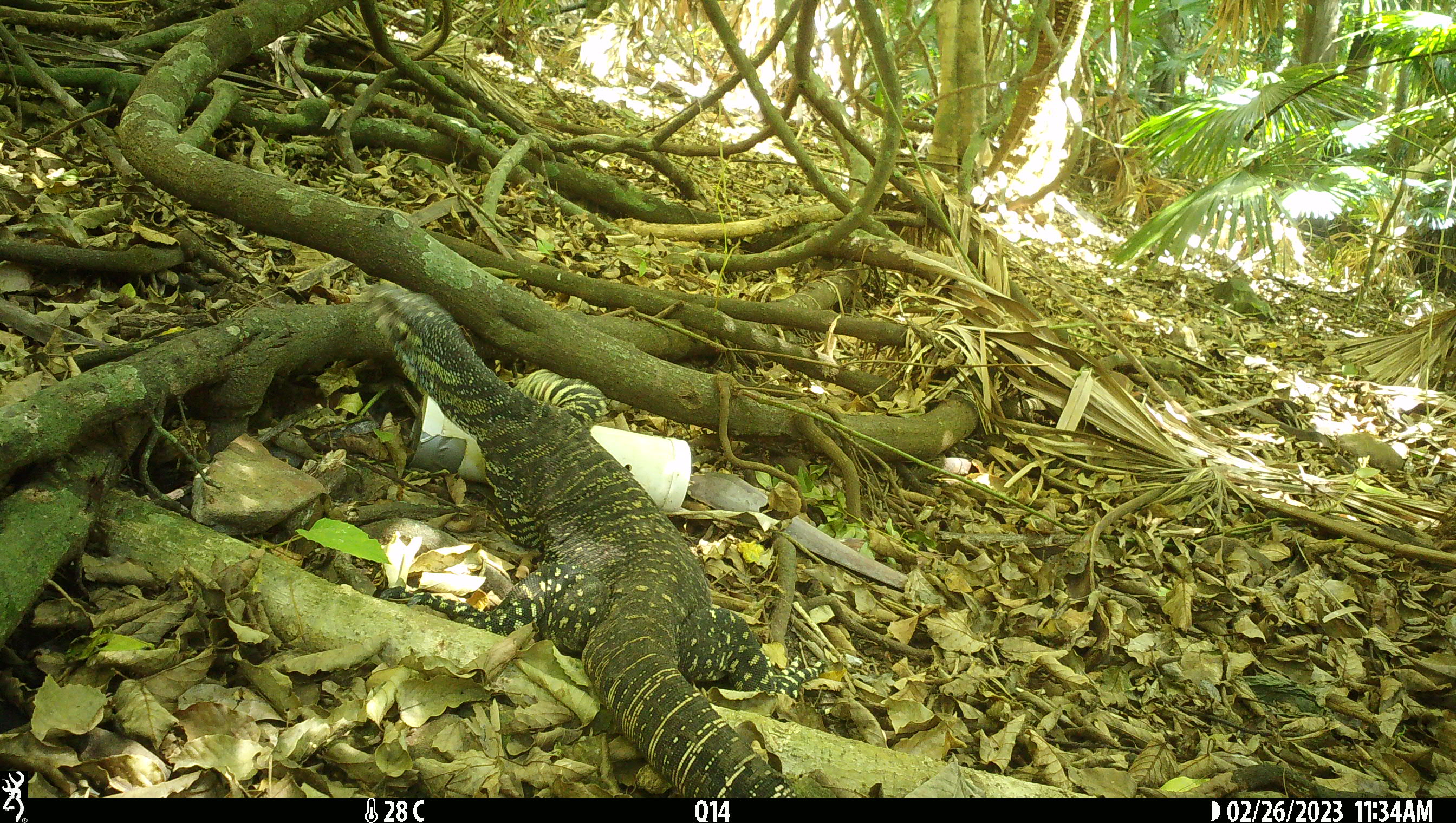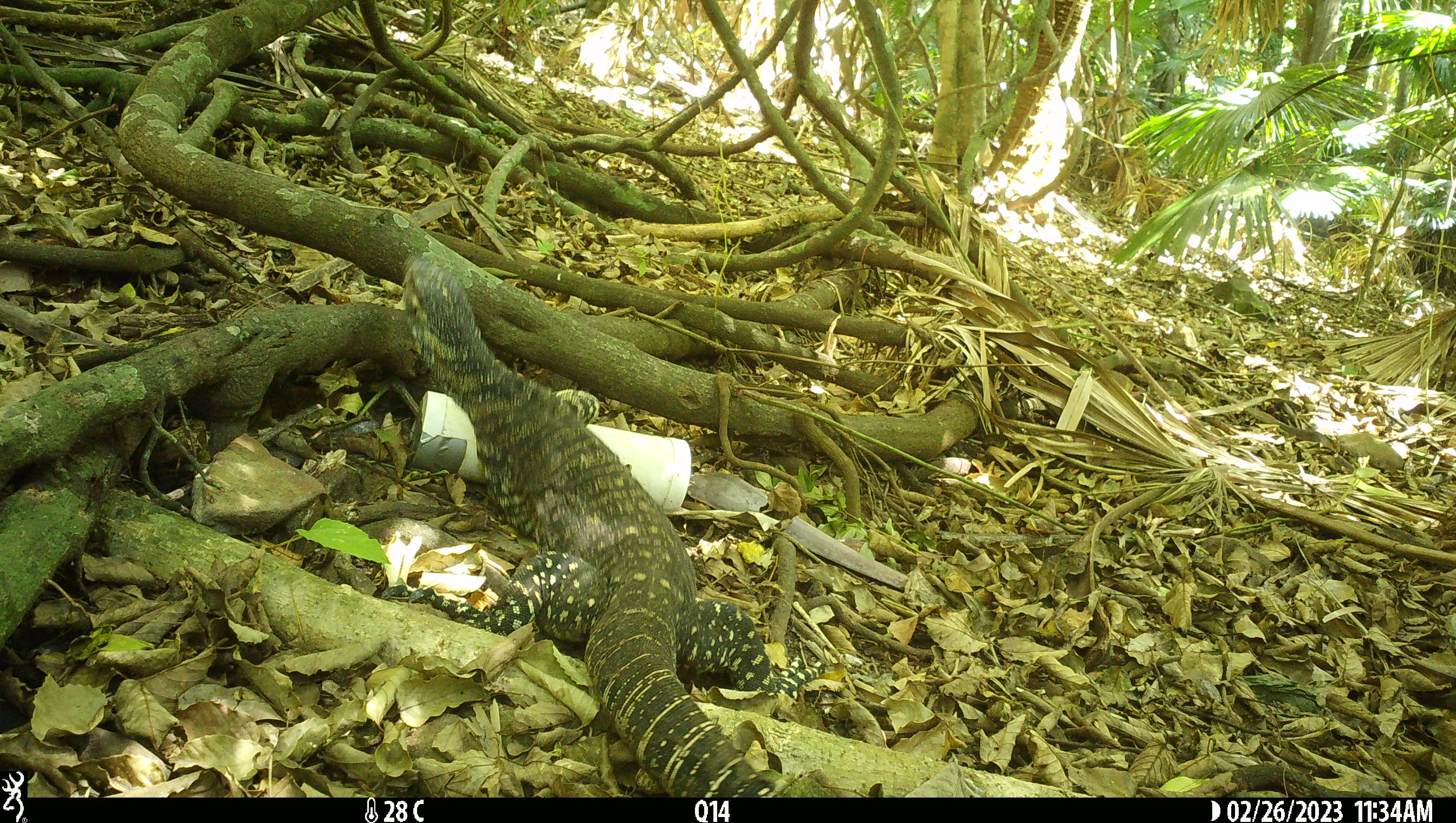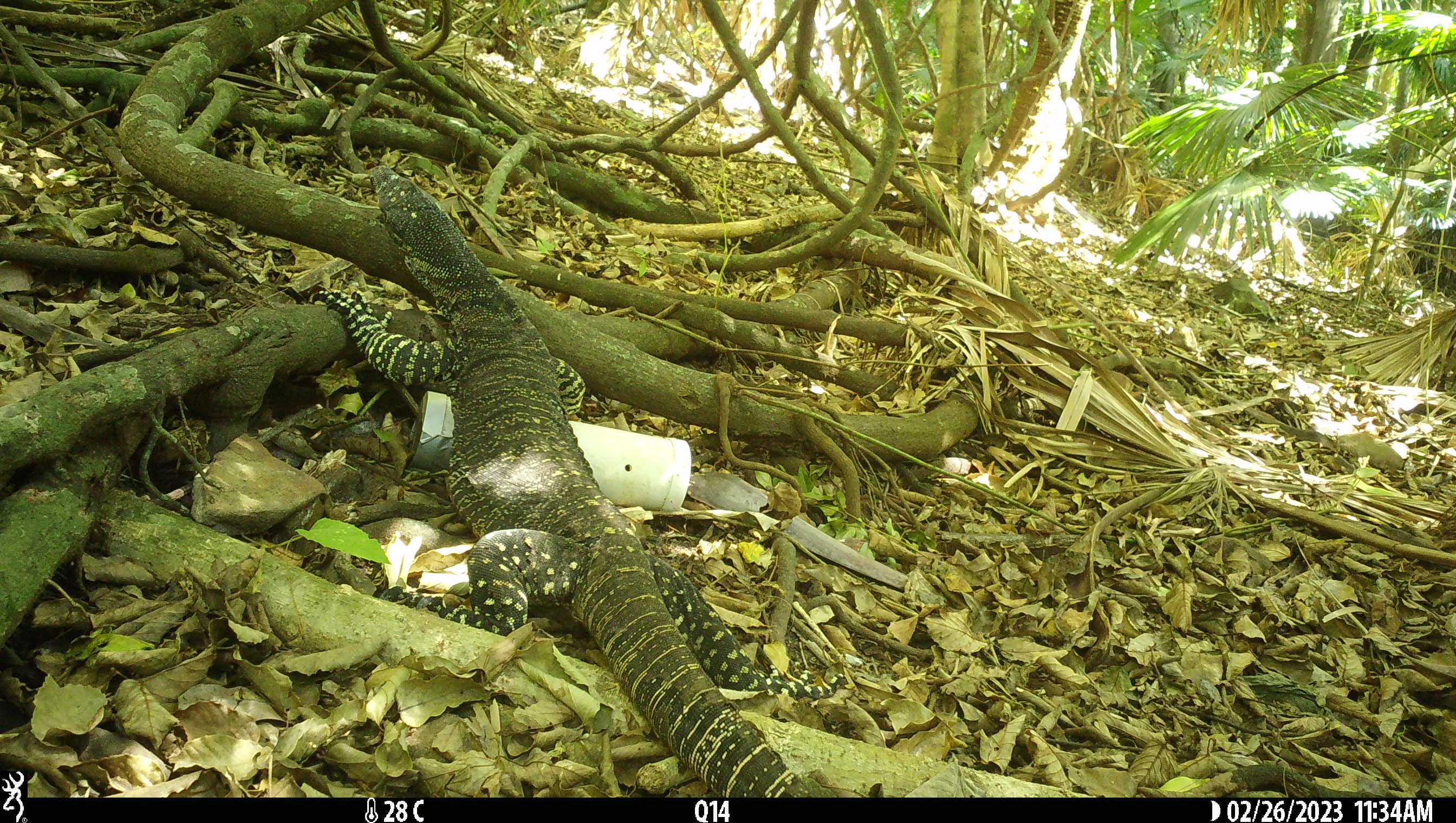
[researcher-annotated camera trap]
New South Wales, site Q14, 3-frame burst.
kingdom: Animalia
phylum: Chordata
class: Reptilia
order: Squamata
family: Varanidae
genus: Varanus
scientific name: Varanus varius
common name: lace monitor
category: goanna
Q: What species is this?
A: Goanna (lace monitor) (Varanus varius).